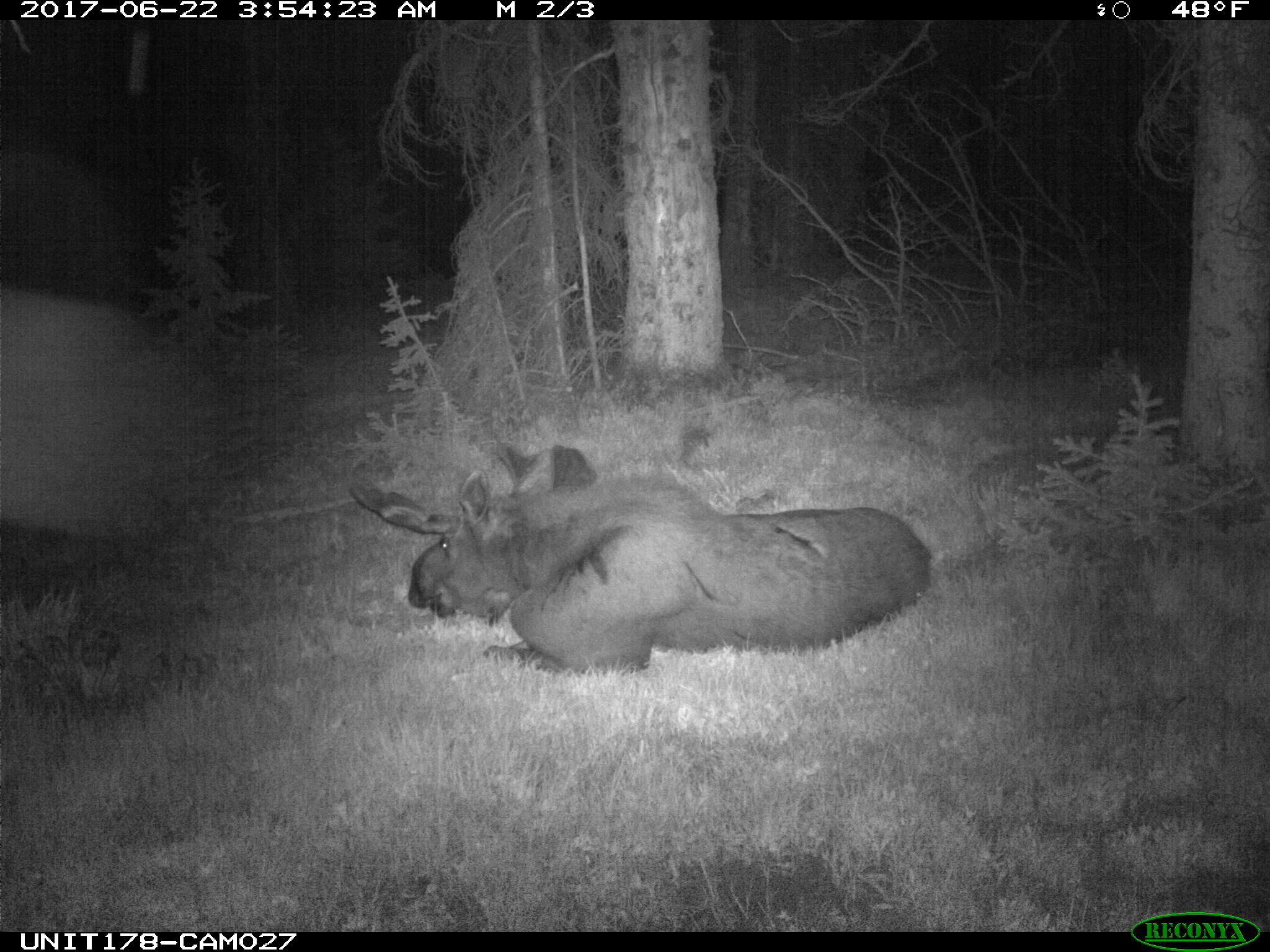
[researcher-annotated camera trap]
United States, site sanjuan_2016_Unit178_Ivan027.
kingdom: Animalia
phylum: Chordata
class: Mammalia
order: Artiodactyla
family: Cervidae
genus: Alces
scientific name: Alces alces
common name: moose